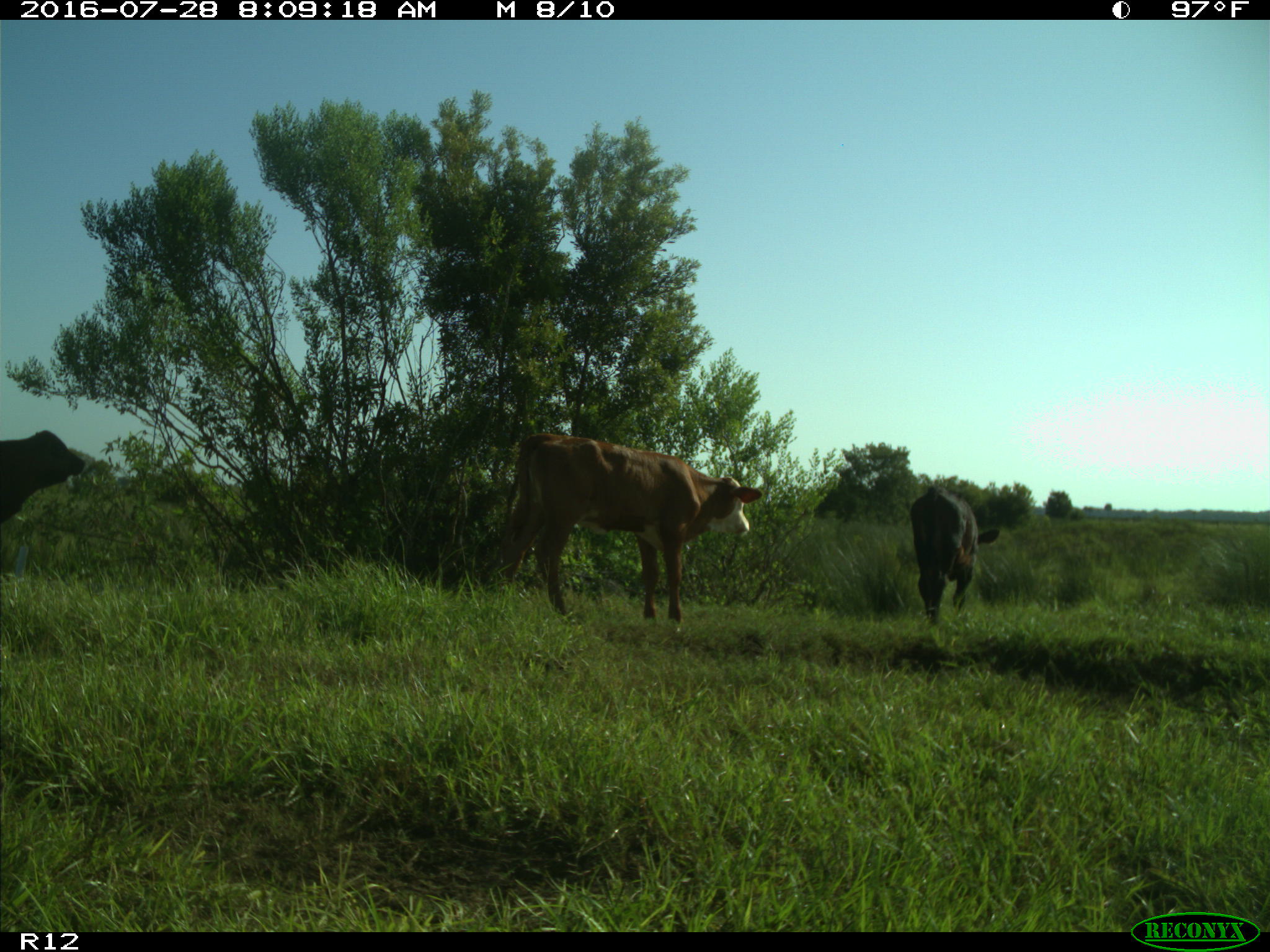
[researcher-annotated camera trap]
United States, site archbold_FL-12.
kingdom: Animalia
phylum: Chordata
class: Mammalia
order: Artiodactyla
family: Bovidae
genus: Bos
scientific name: Bos taurus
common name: domestic cow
Bos taurus (domestic cow).